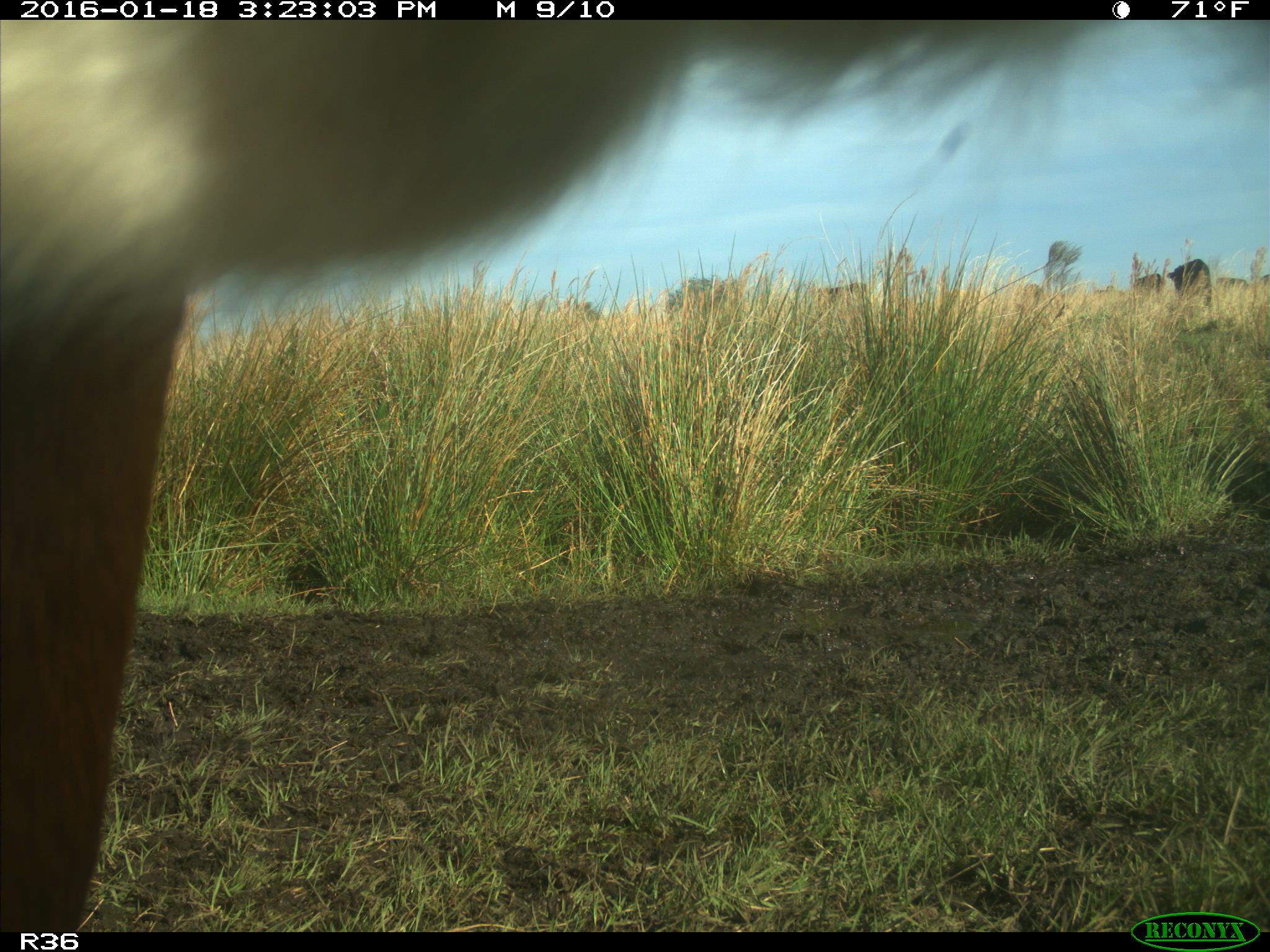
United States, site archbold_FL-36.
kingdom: Animalia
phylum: Chordata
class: Mammalia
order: Artiodactyla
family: Bovidae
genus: Bos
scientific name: Bos taurus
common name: domestic cow